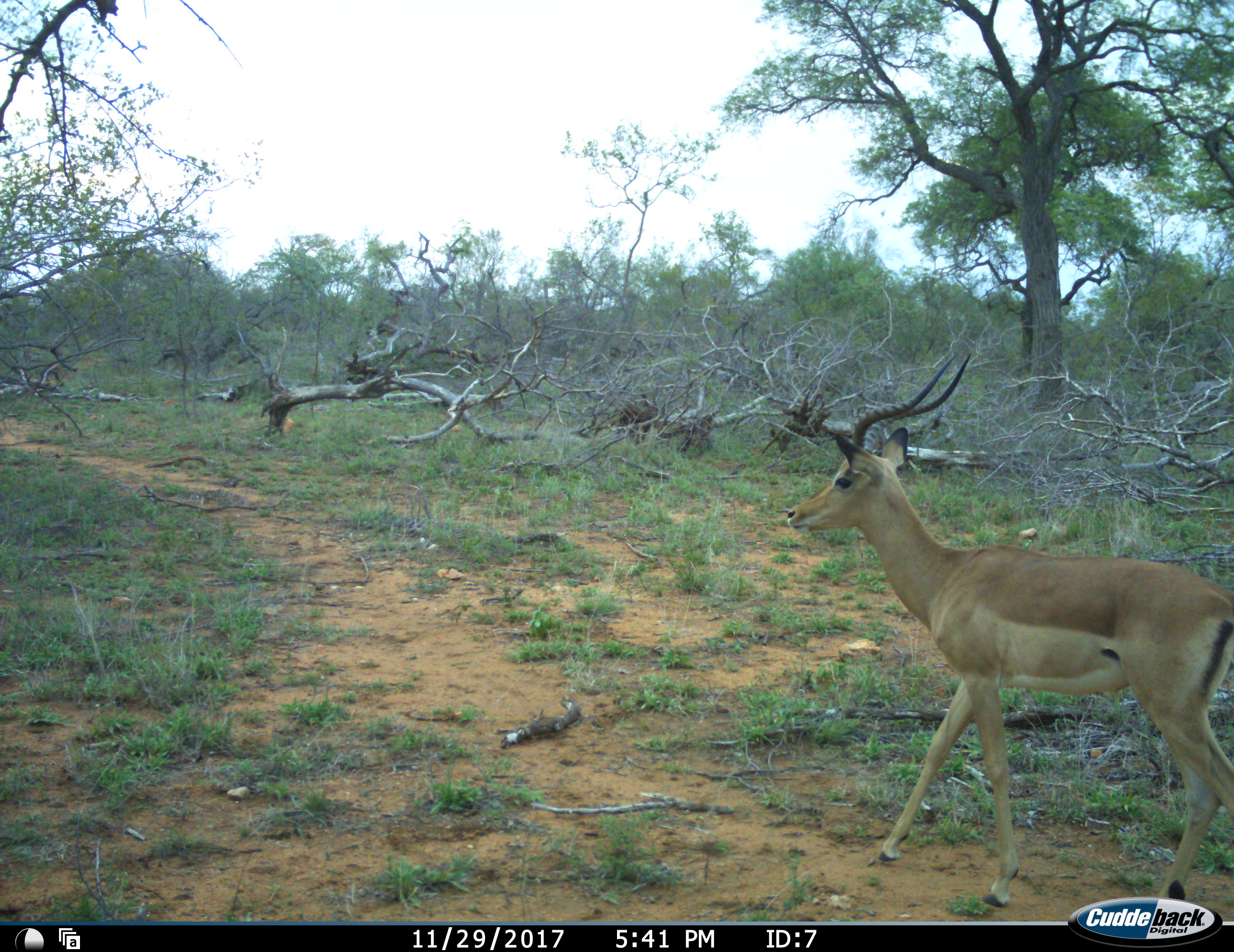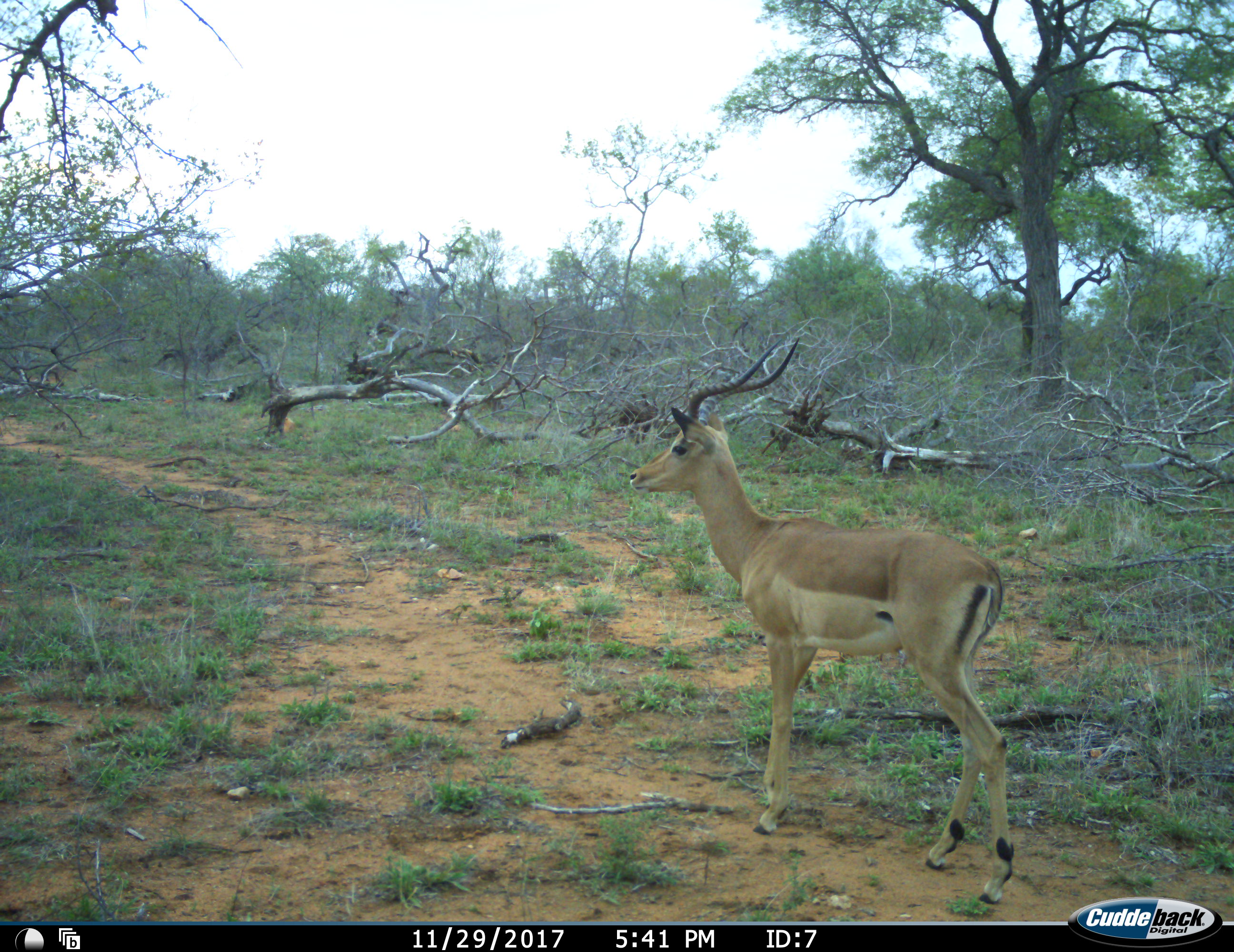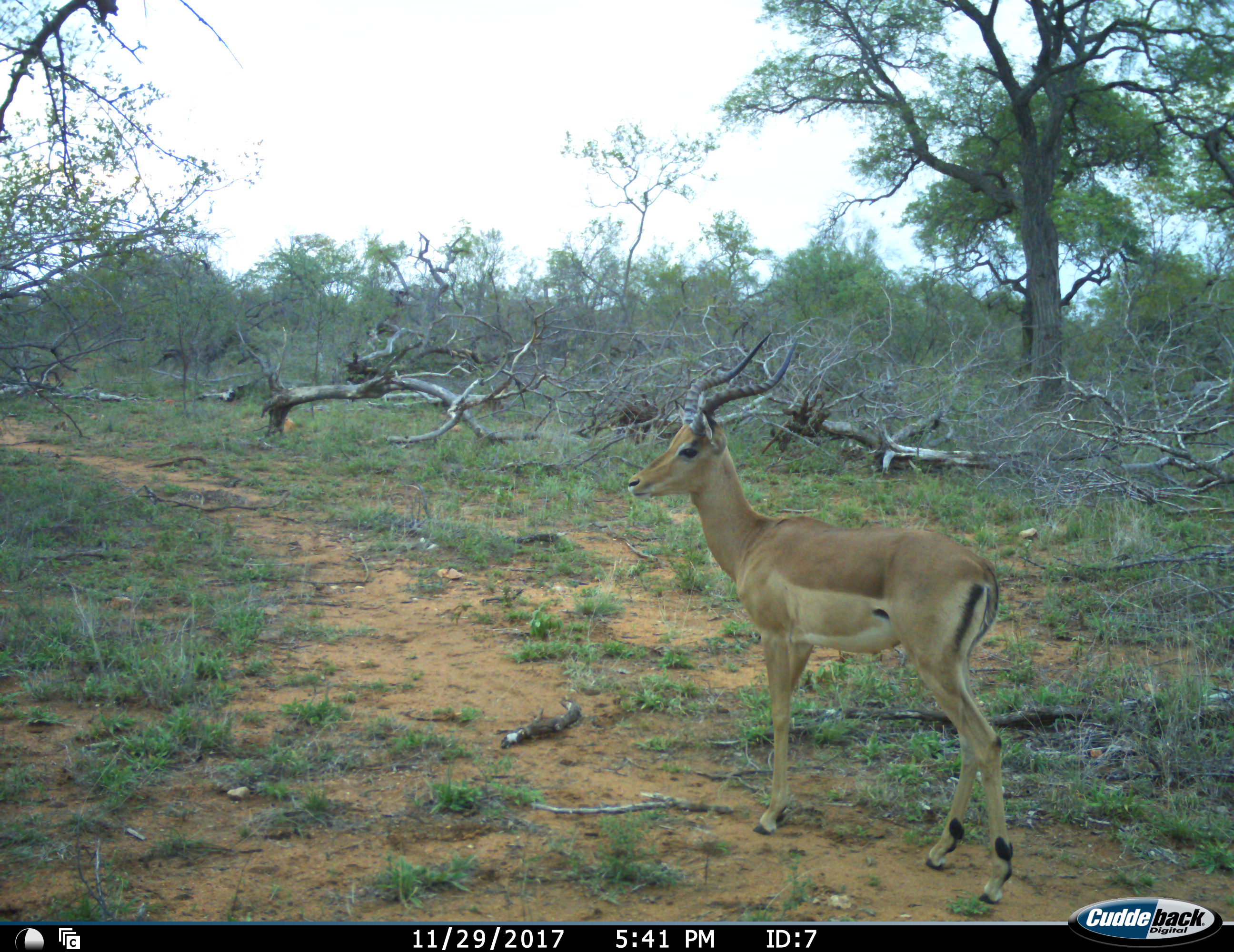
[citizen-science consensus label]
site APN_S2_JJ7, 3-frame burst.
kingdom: Animalia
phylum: Chordata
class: Mammalia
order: Artiodactyla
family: Bovidae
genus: Aepyceros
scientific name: Aepyceros melampus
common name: impala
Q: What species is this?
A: Impala (Aepyceros melampus).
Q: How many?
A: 1.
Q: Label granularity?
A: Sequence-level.